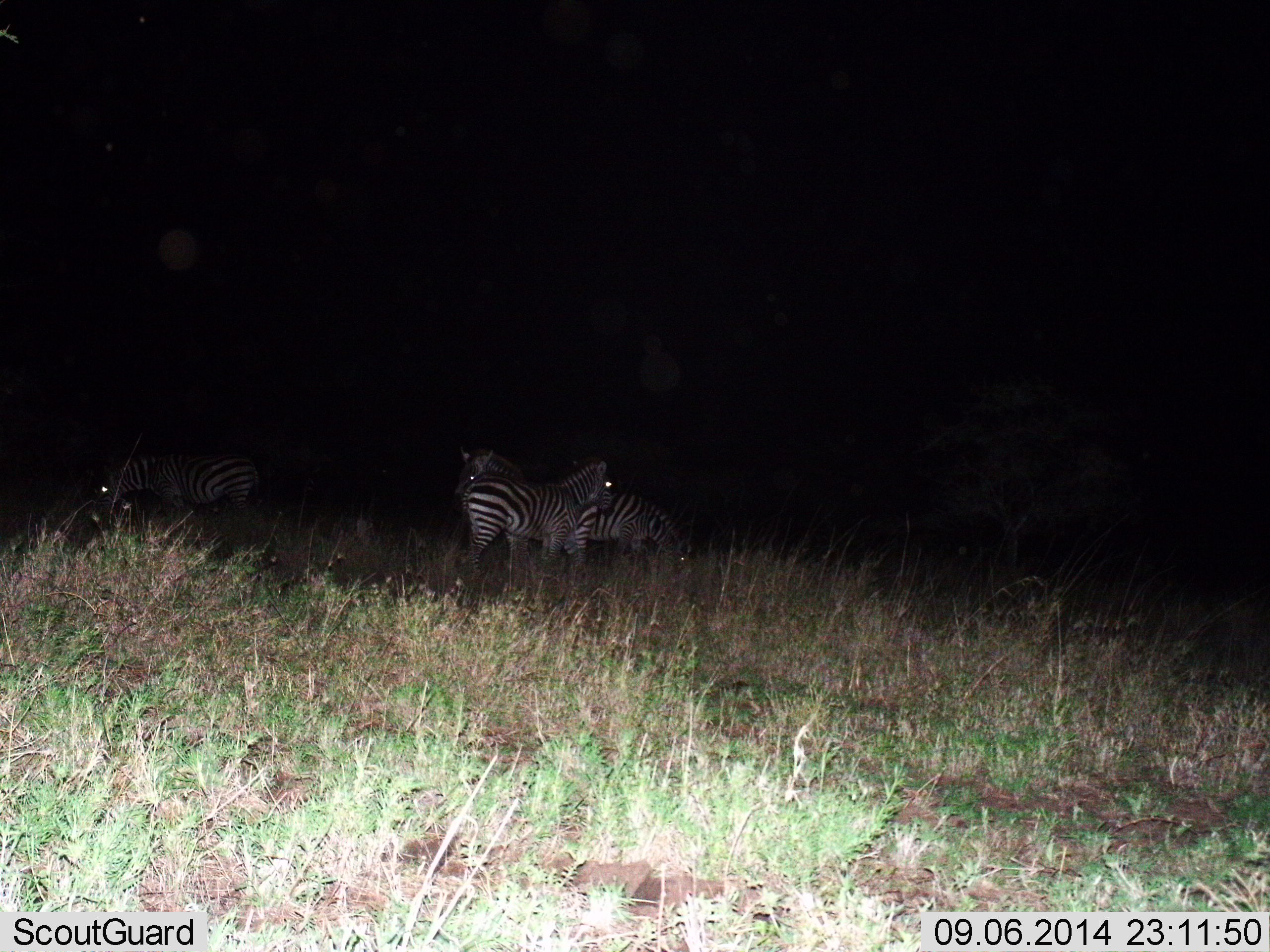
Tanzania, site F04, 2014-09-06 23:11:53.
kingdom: Animalia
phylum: Chordata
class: Mammalia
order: Perissodactyla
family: Equidae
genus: Equus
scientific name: Equus quagga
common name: plains zebra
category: zebra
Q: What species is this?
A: Zebra (plains zebra) (Equus quagga).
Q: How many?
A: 4.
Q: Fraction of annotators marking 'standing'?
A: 90%.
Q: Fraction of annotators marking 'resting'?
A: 0%.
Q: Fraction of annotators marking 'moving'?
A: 10%.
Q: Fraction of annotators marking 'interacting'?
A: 0%.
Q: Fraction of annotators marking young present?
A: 0%.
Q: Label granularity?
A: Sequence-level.